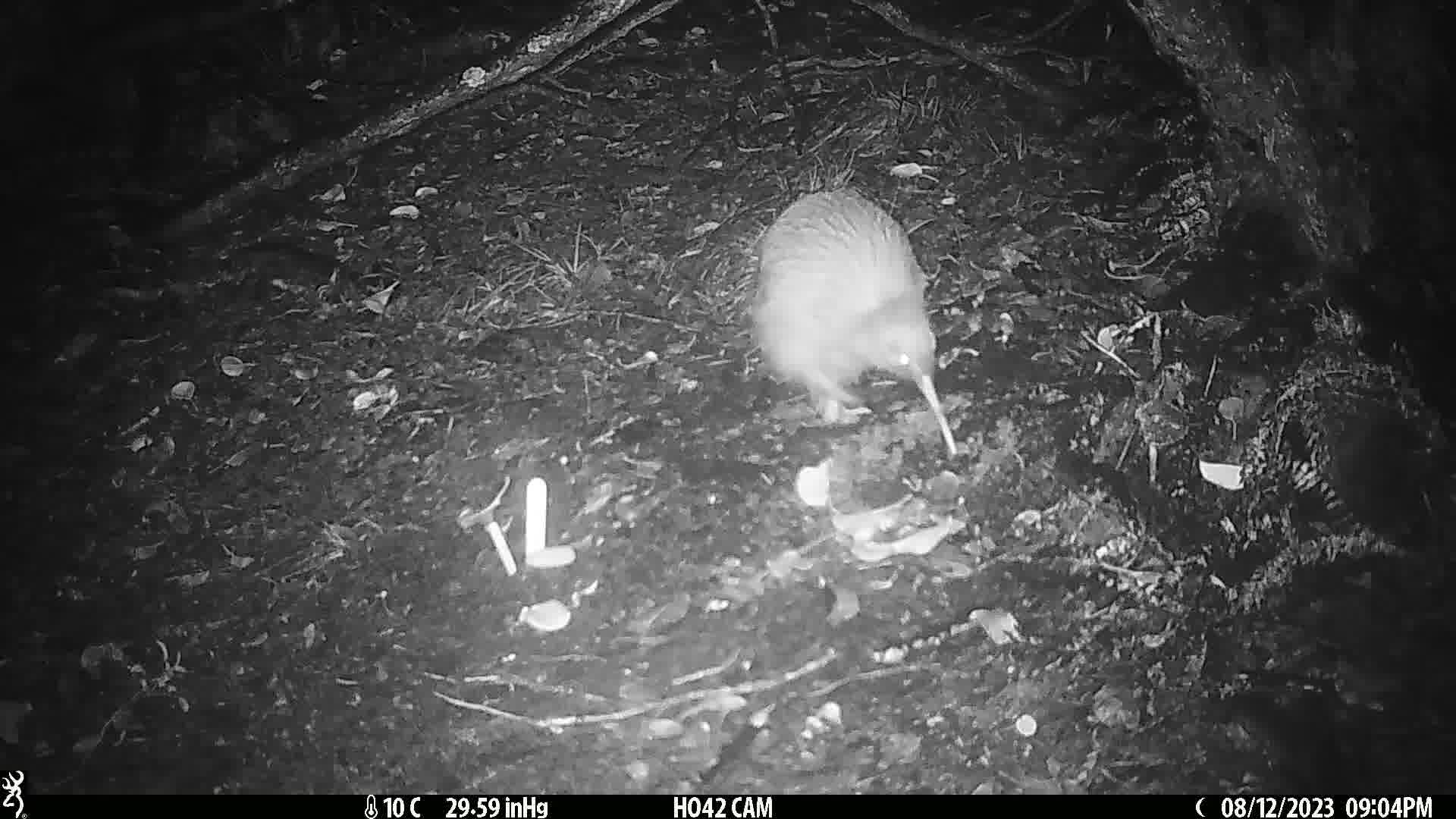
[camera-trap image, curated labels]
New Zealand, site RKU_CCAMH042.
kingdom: Animalia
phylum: Chordata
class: Aves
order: Apterygiformes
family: Apterygidae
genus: Apteryx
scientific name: Apteryx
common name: kiwi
Kiwi (Apteryx).